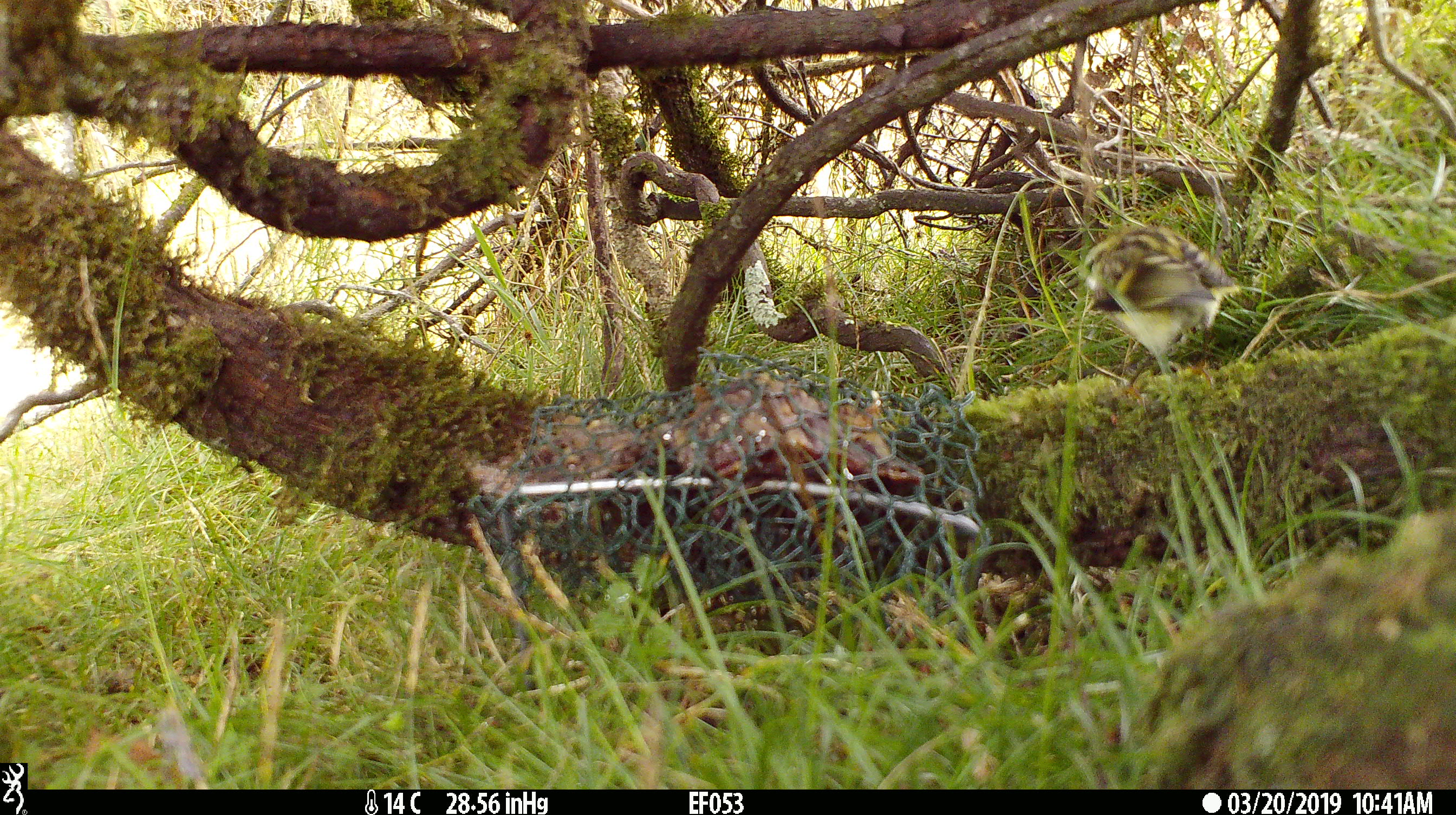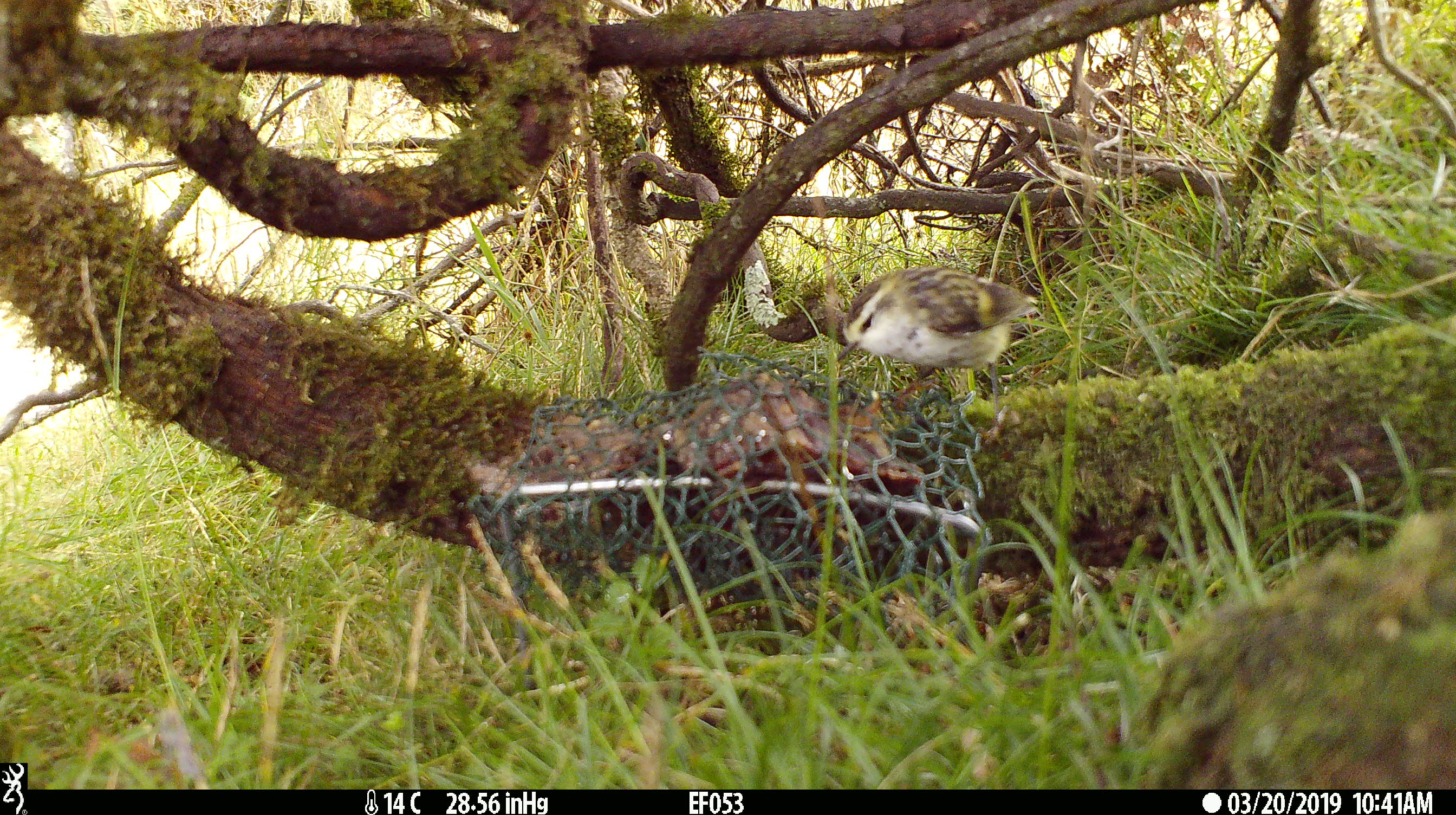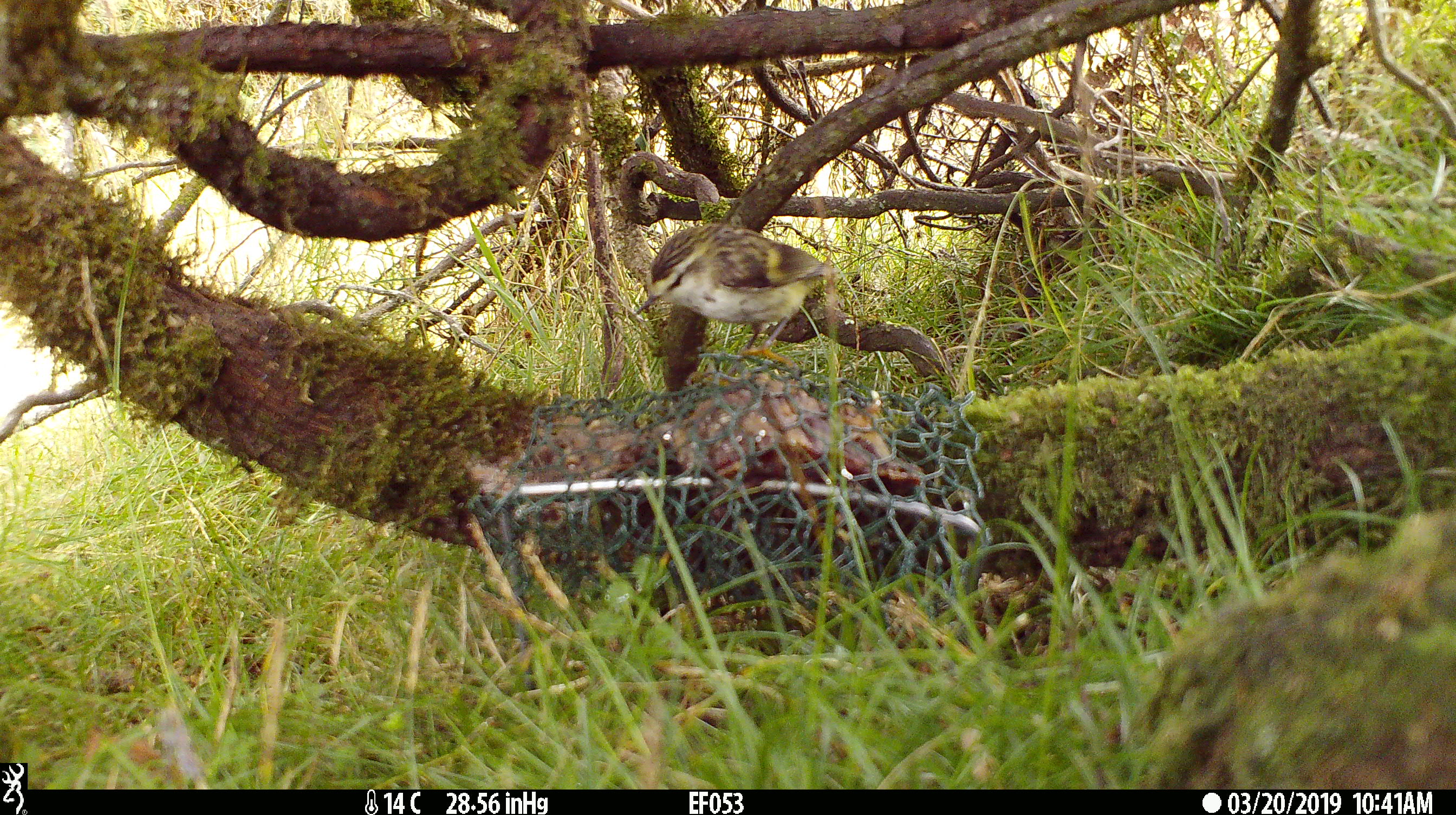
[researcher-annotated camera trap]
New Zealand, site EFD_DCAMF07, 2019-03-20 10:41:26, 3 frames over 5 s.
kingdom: Animalia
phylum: Chordata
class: Aves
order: Passeriformes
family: Acanthisittidae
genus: Acanthisitta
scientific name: Acanthisitta chloris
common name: rifleman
Rifleman (Acanthisitta chloris).